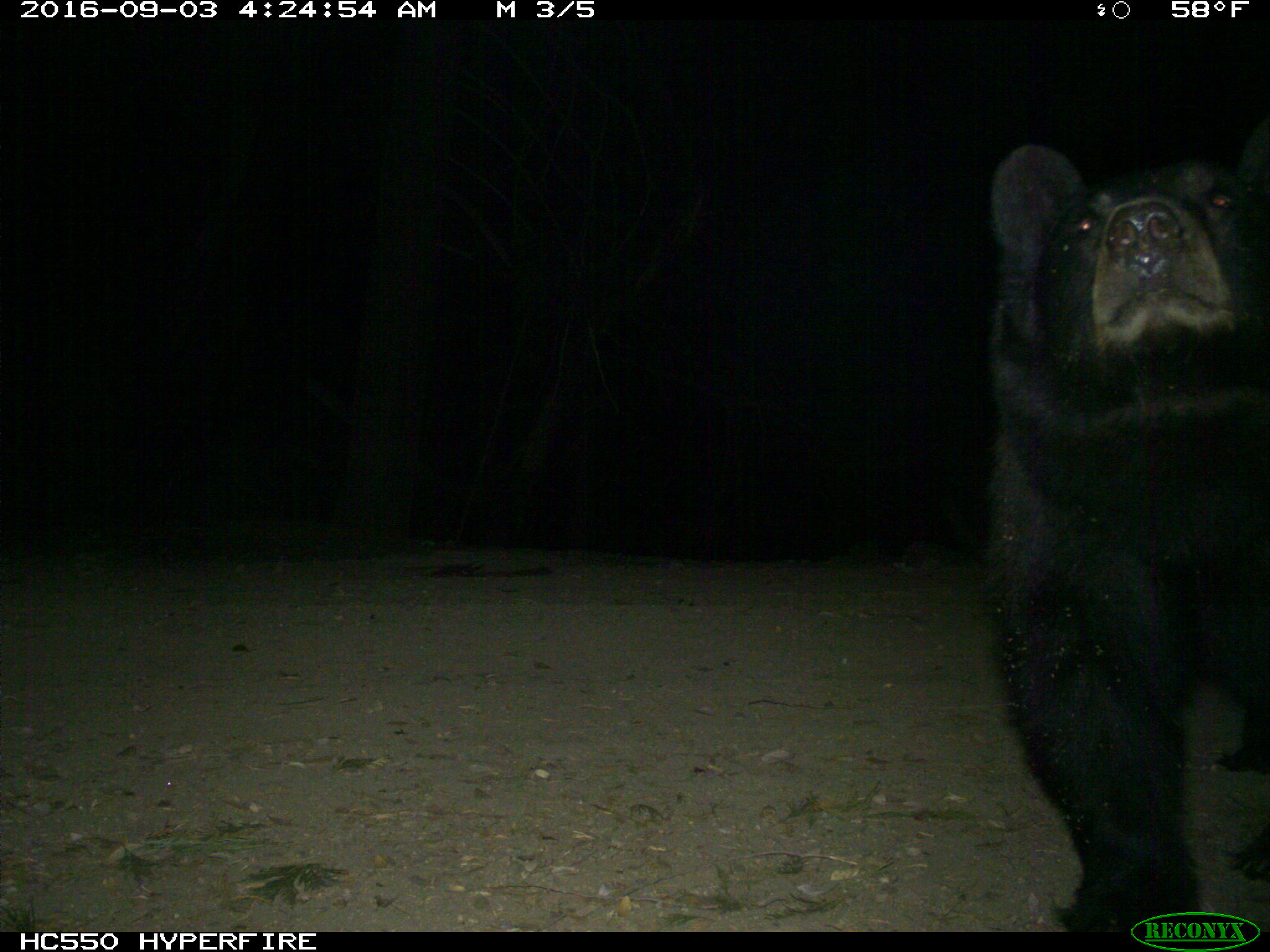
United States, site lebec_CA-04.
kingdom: Animalia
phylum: Chordata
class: Mammalia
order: Carnivora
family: Ursidae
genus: Ursus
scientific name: Ursus americanus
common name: american black bear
Ursus americanus (american black bear).